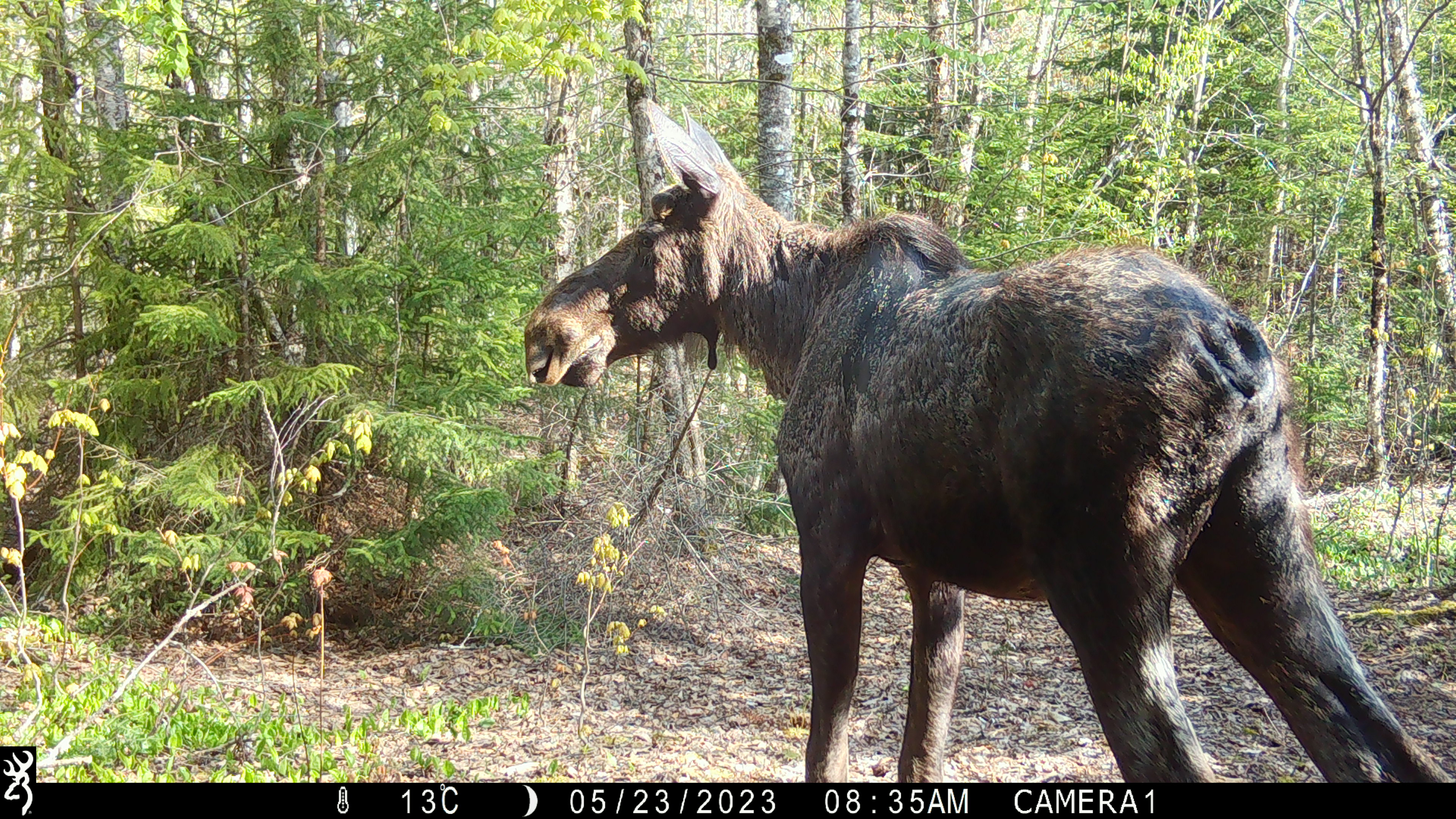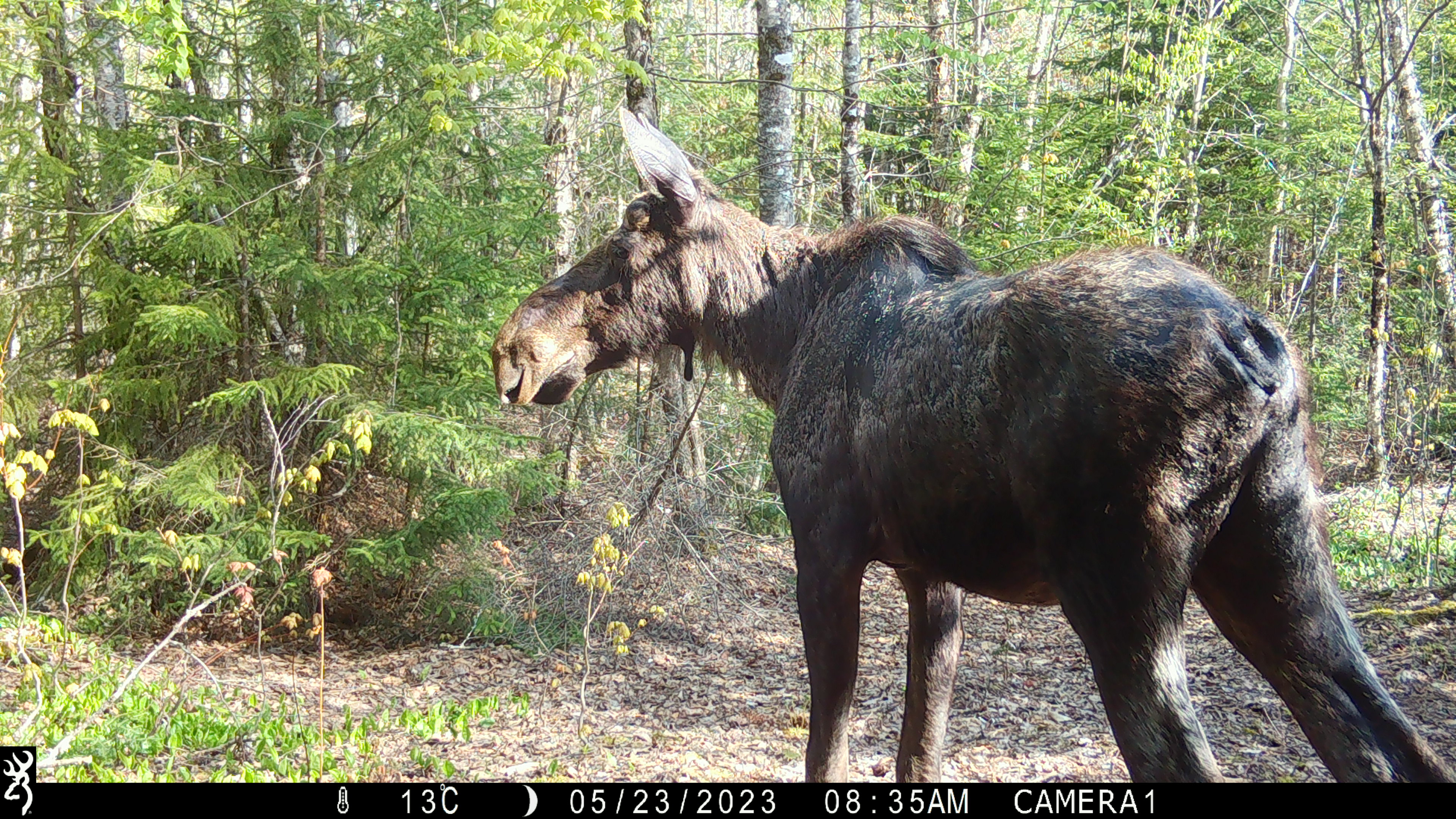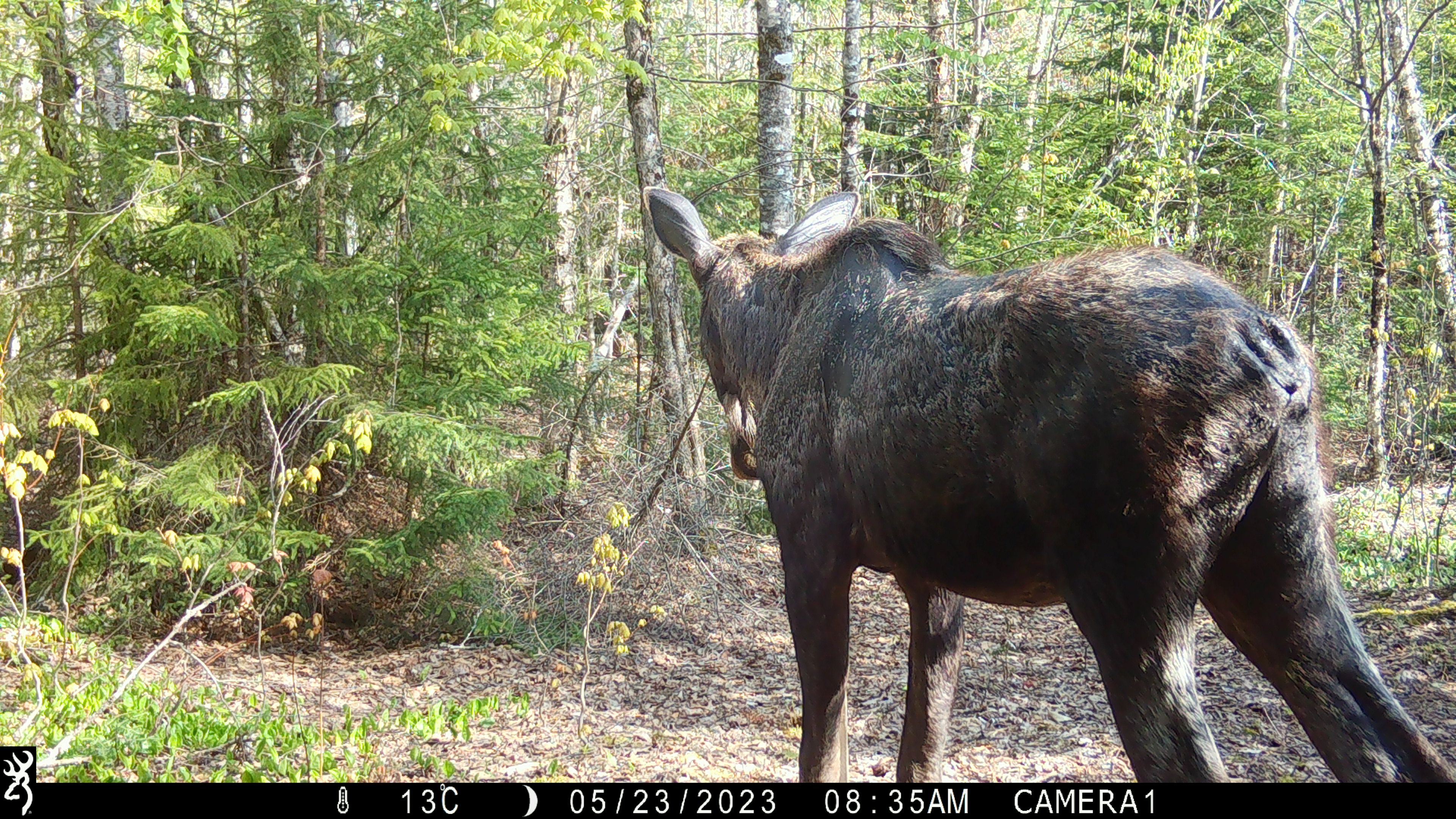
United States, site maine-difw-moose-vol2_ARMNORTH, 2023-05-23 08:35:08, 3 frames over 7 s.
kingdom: Animalia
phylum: Chordata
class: Mammalia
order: Artiodactyla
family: Cervidae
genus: Alces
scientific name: Alces alces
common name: moose